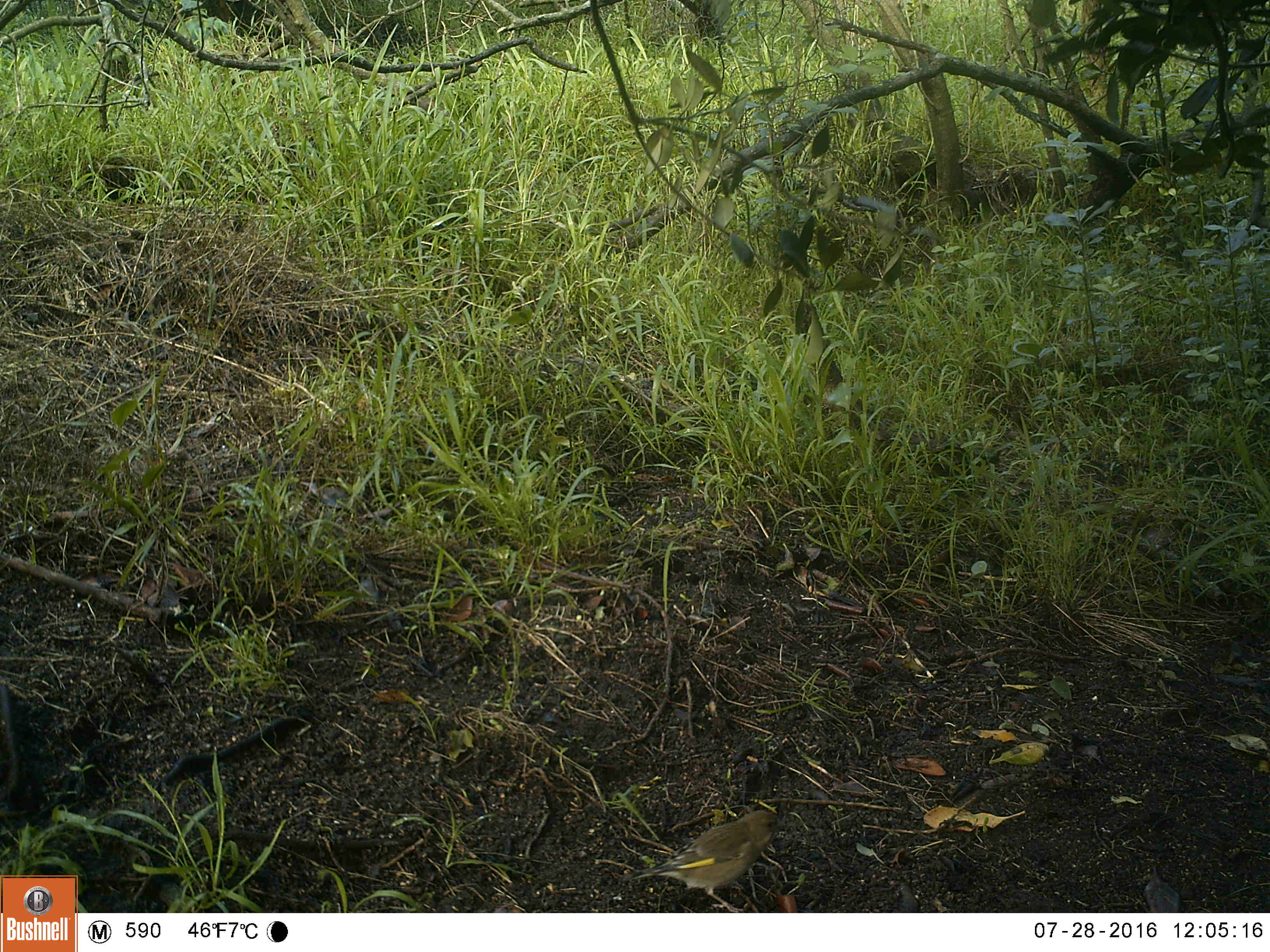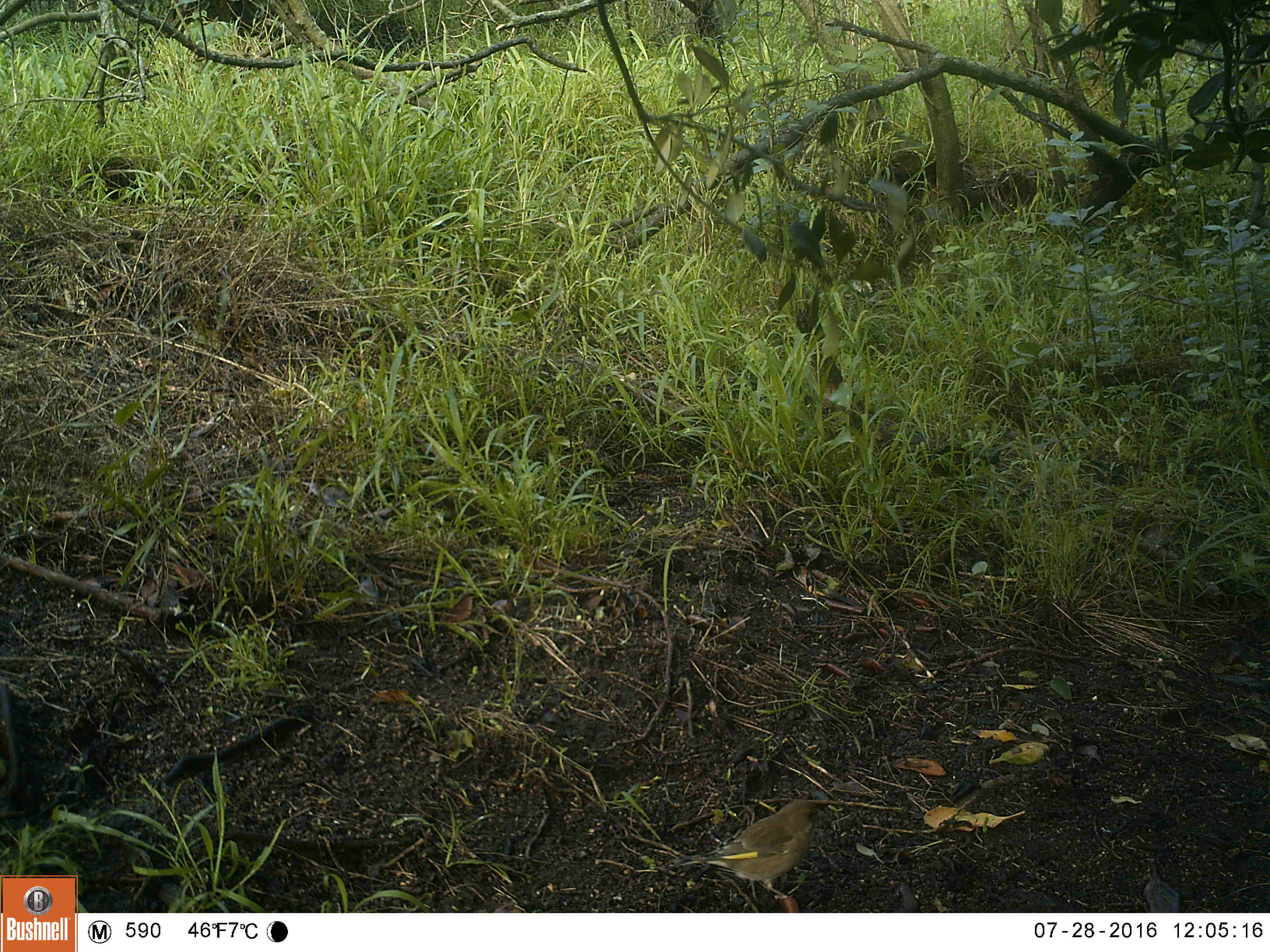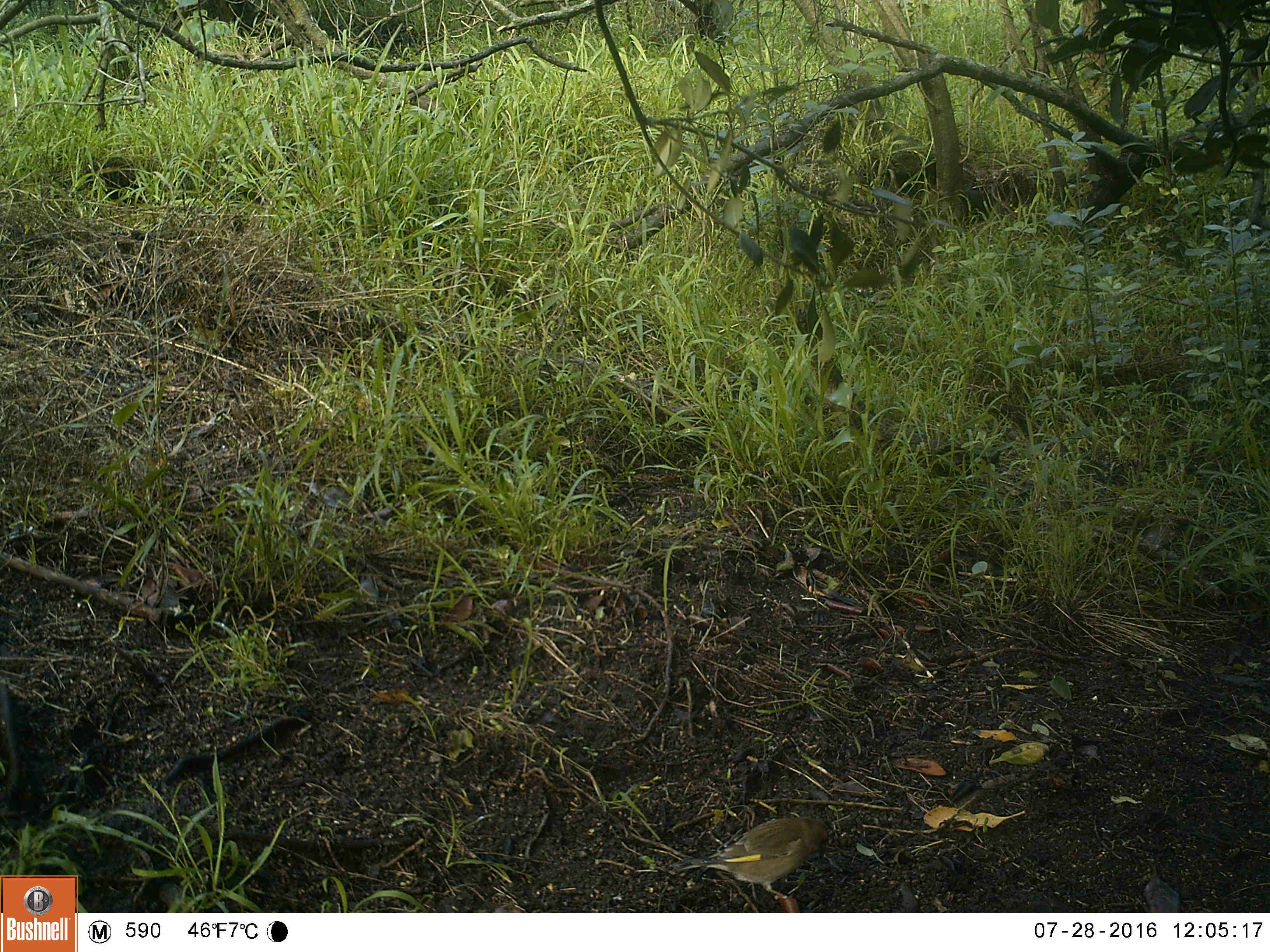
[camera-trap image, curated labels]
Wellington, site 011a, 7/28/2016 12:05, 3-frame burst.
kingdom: Animalia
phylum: Chordata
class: Aves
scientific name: Aves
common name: bird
Bird (Aves).